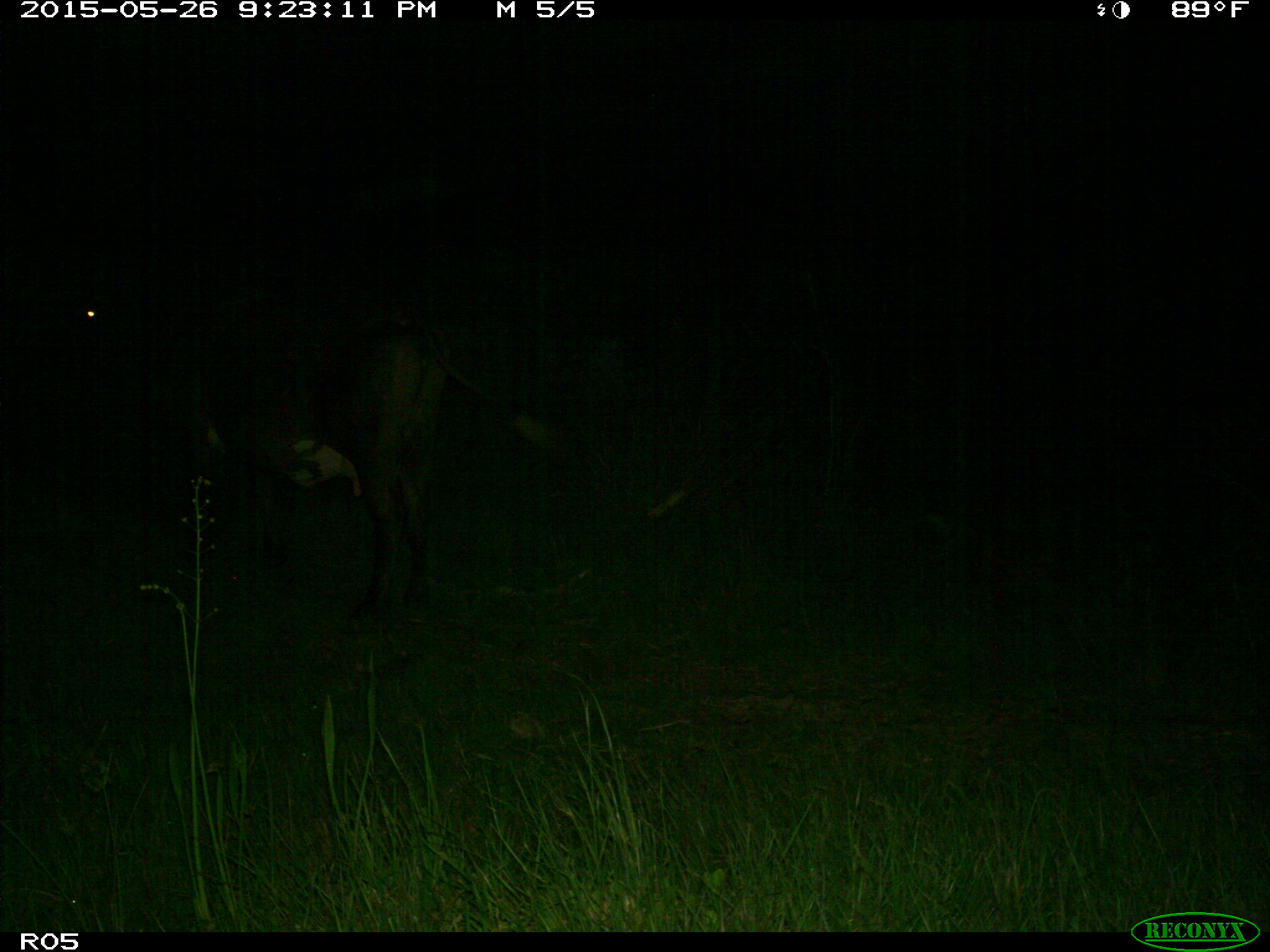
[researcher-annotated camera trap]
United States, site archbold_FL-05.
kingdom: Animalia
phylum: Chordata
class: Mammalia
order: Artiodactyla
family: Bovidae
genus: Bos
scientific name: Bos taurus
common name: domestic cow